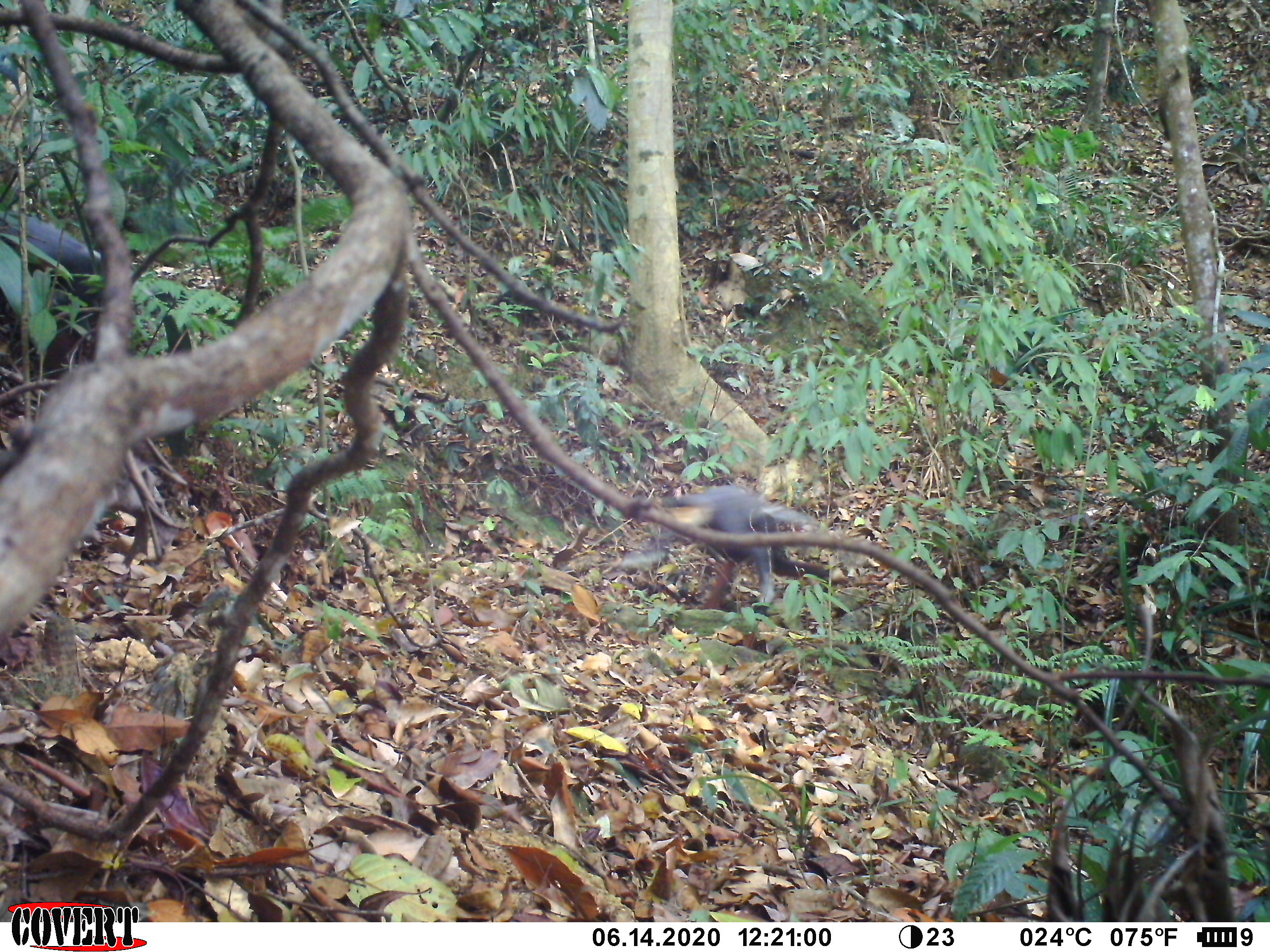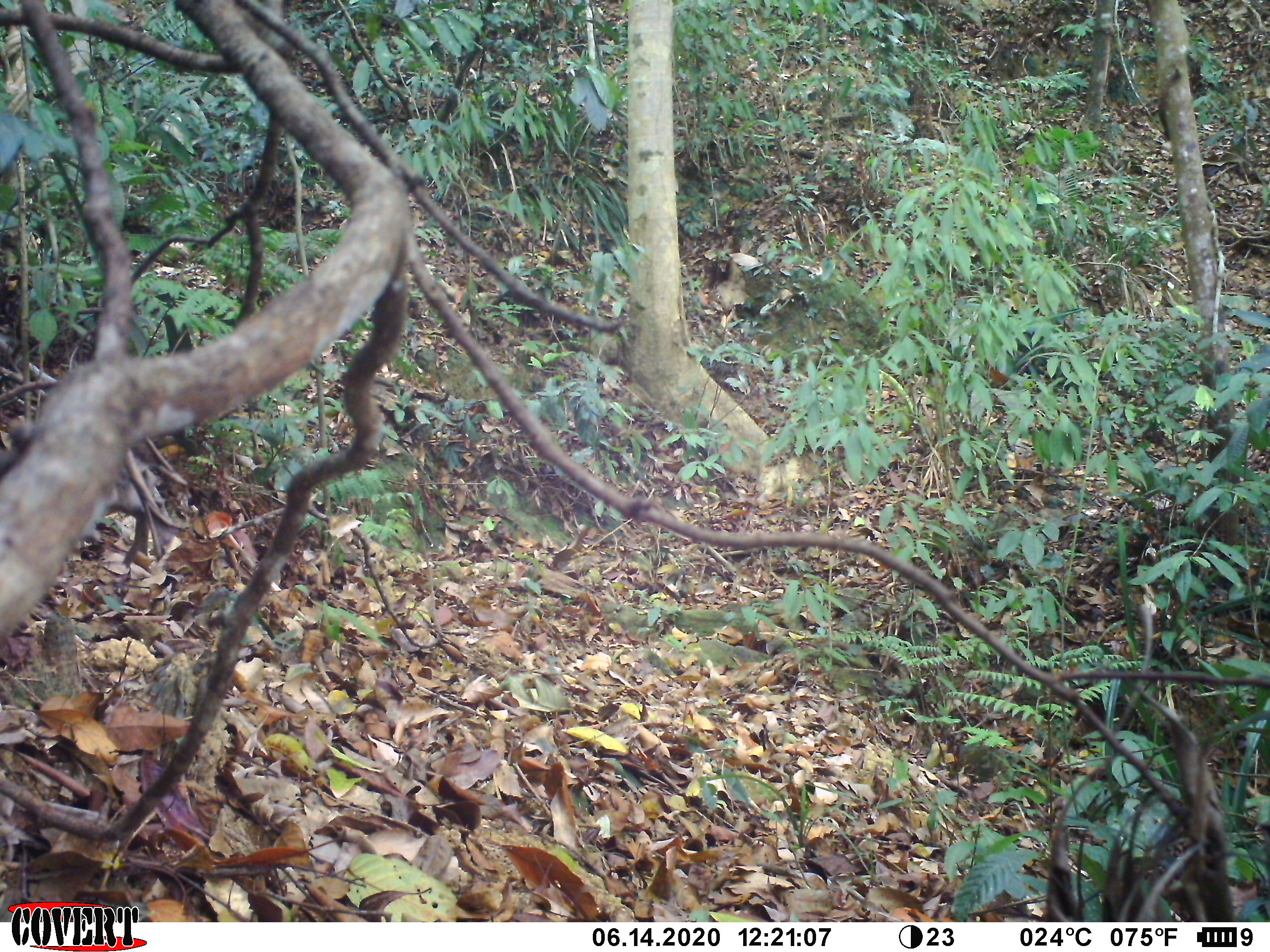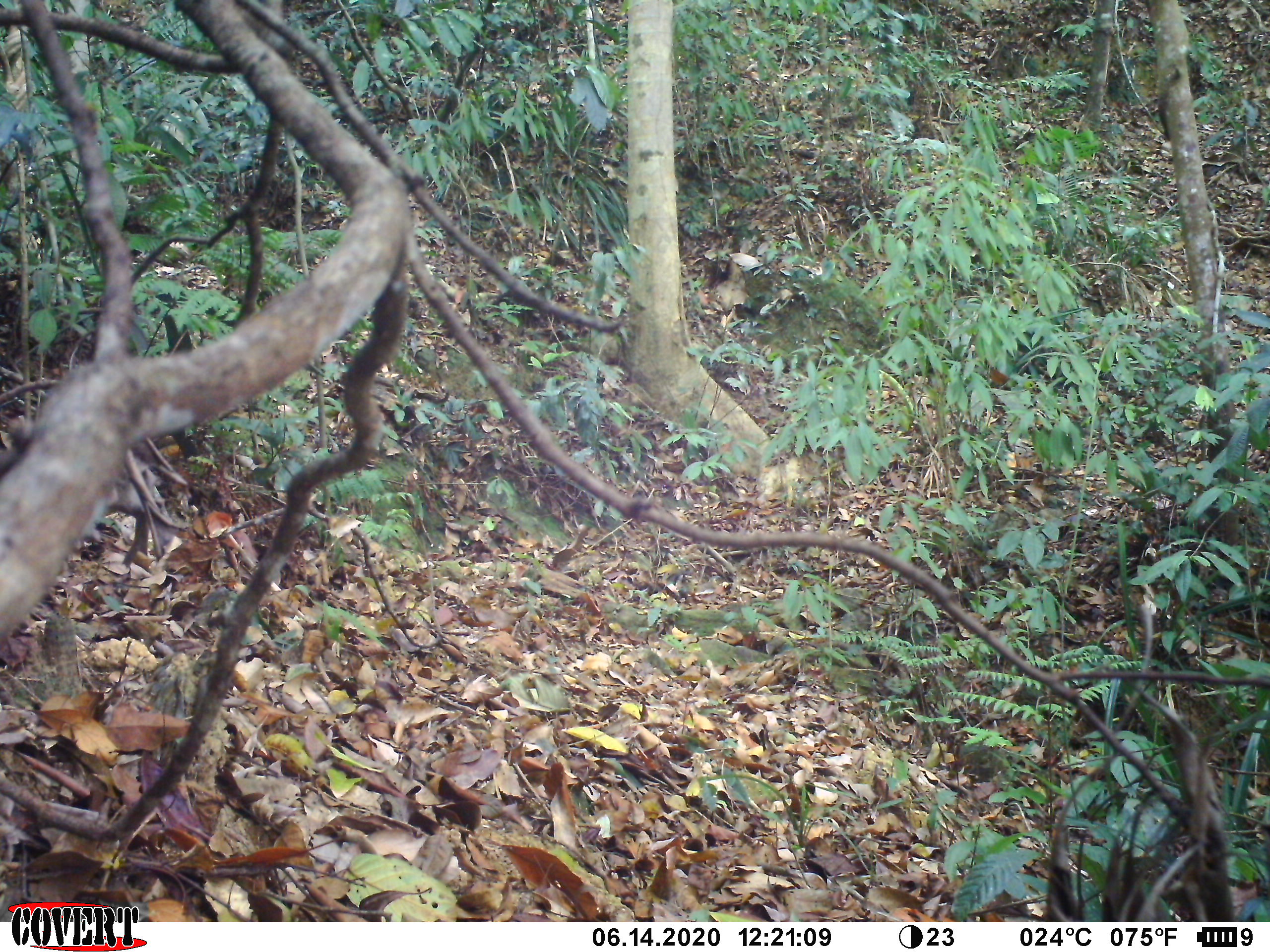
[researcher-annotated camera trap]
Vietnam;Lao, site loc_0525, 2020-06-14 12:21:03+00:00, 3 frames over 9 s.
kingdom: Animalia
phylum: Chordata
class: Mammalia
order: Primates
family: Cercopithecidae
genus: Pygathrix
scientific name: Pygathrix nemaeus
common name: red-shanked douc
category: red shanked douc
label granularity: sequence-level